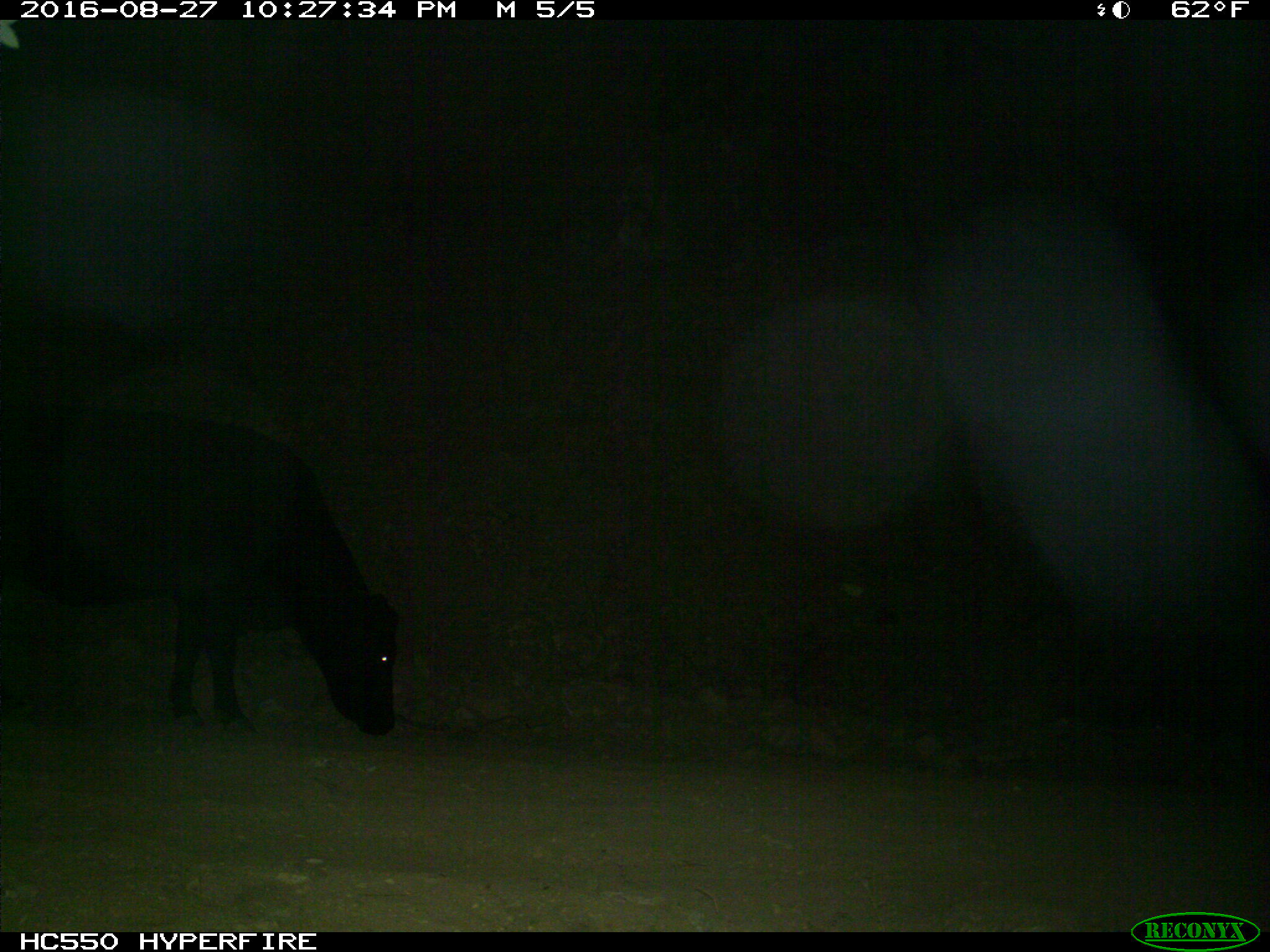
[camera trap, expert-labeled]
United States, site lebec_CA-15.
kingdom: Animalia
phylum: Chordata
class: Mammalia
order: Artiodactyla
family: Bovidae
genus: Bos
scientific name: Bos taurus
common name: domestic cow